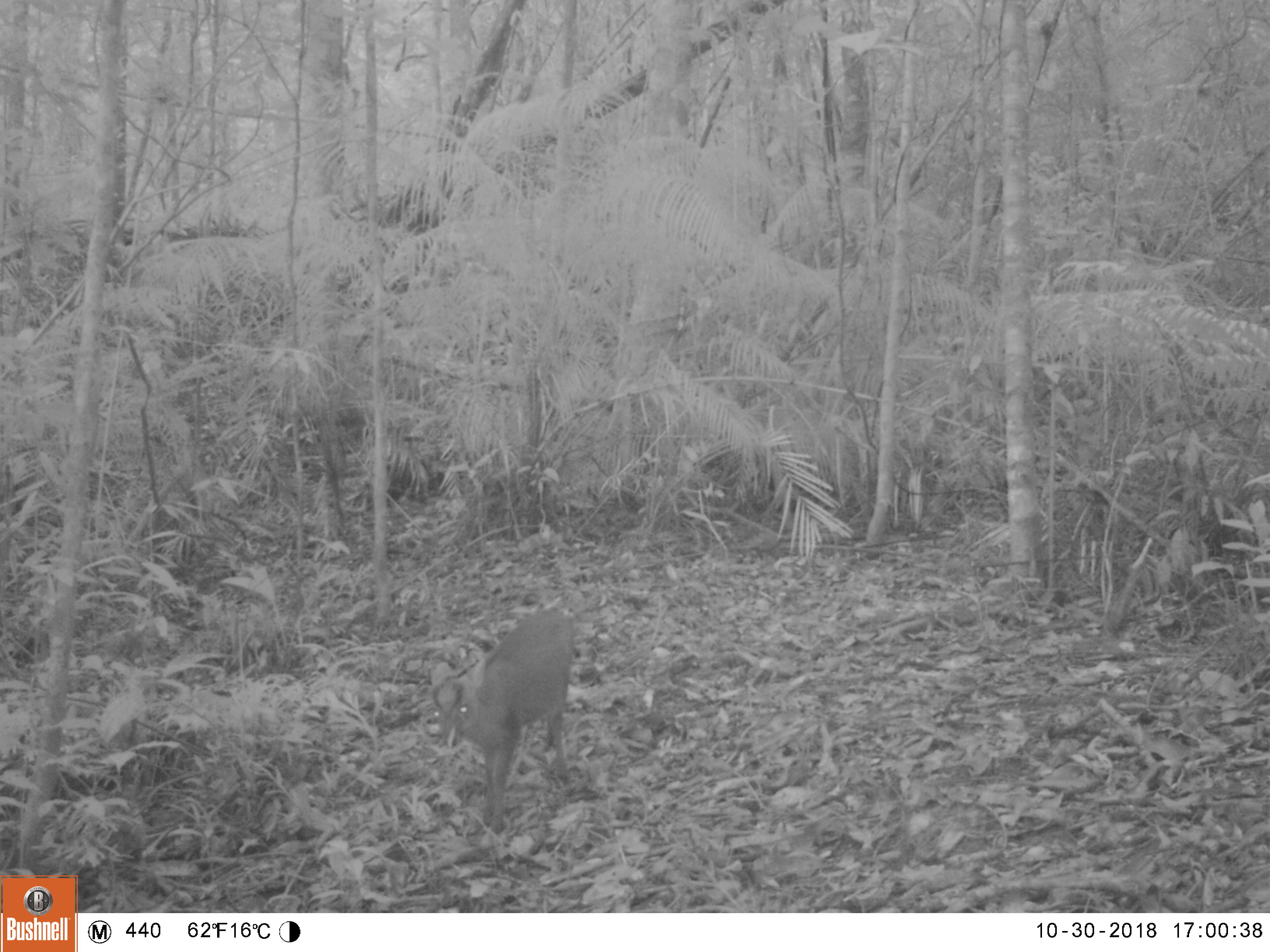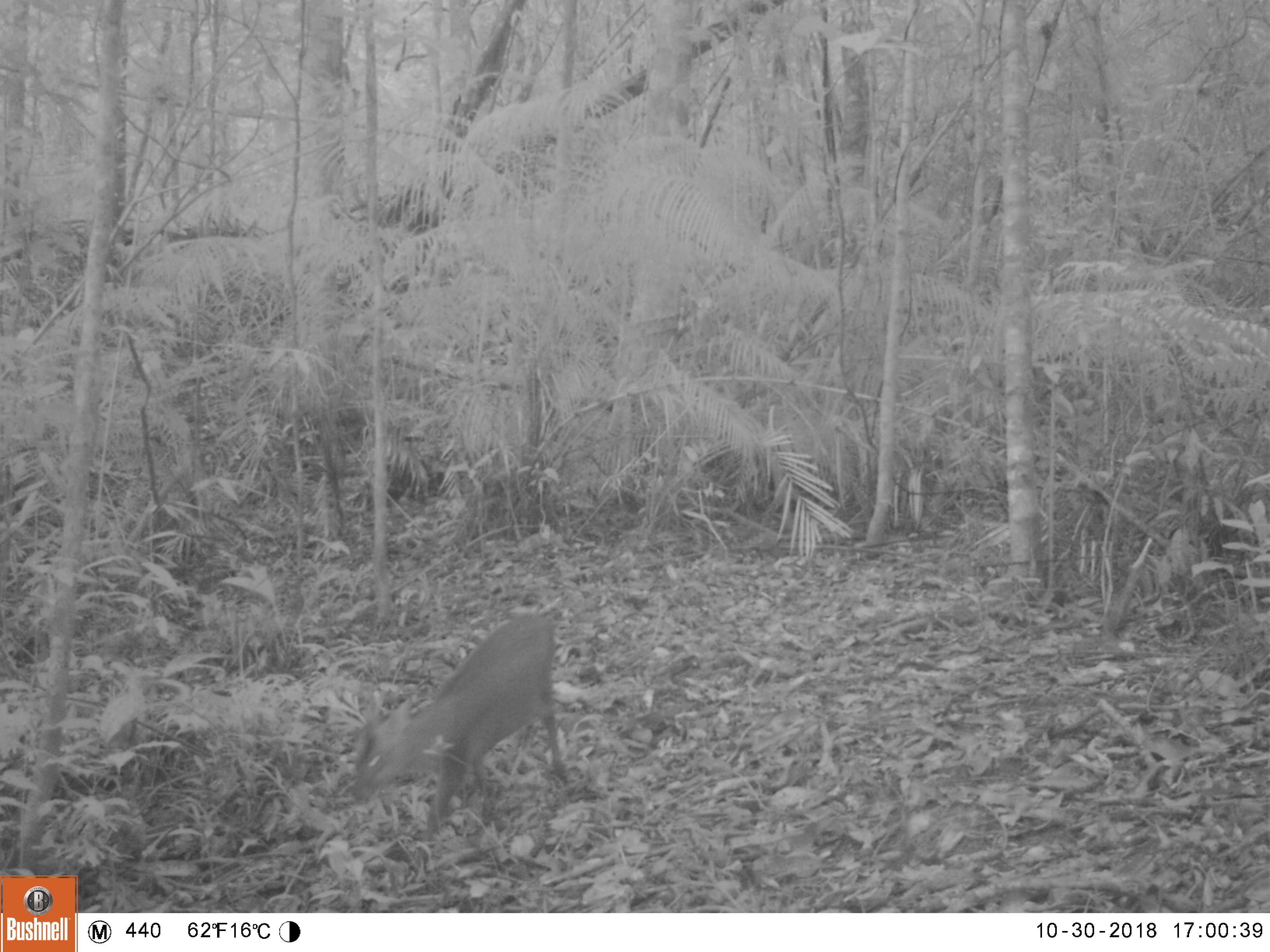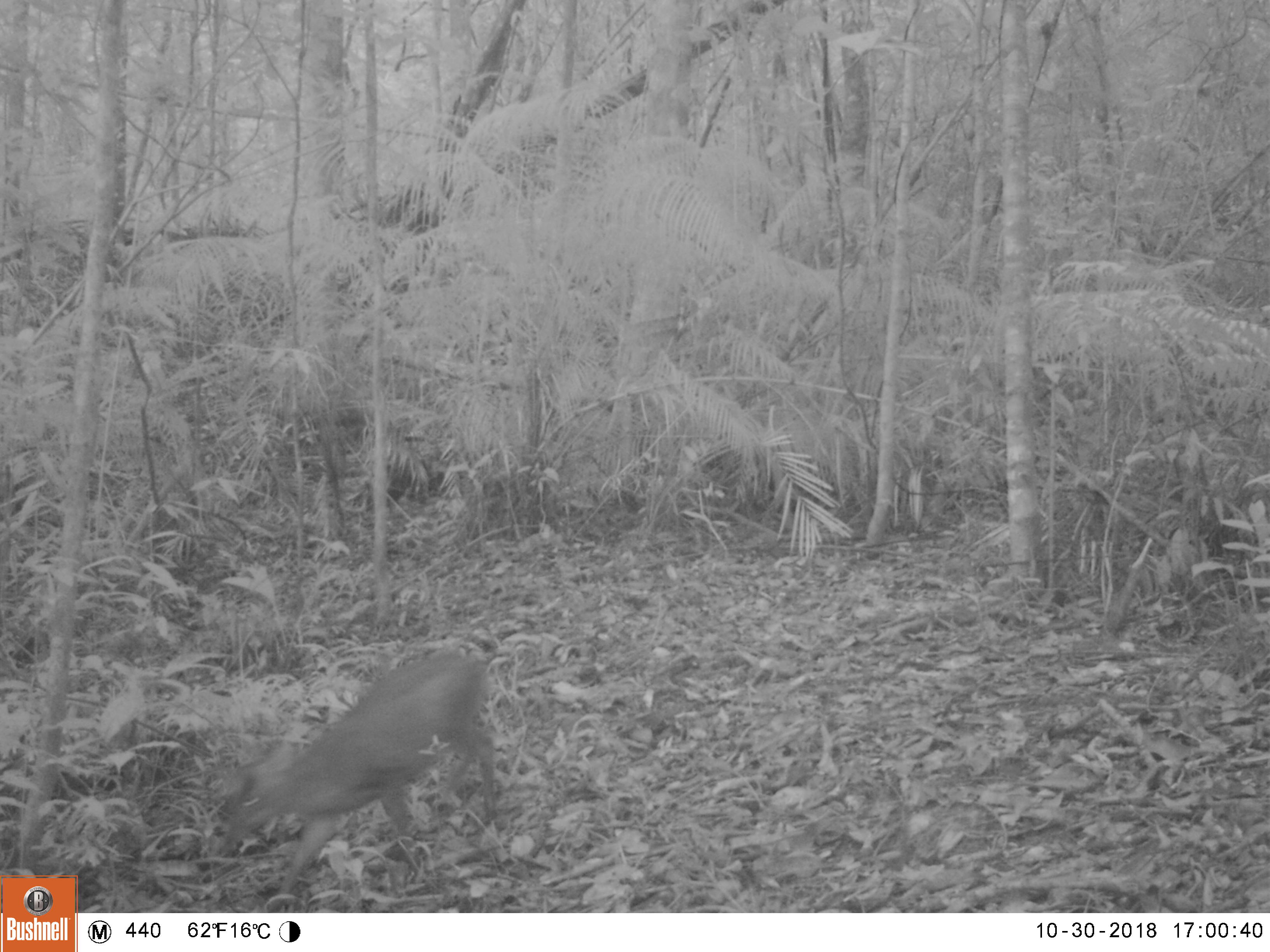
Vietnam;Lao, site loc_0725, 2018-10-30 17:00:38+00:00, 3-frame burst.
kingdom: Animalia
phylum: Chordata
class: Mammalia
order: Artiodactyla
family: Cervidae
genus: Muntiacus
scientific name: Muntiacus rooseveltorum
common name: roosevelt's muntjac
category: roosevelts muntjac group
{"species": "roosevelts muntjac group (roosevelt's muntjac) (Muntiacus rooseveltorum)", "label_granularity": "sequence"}